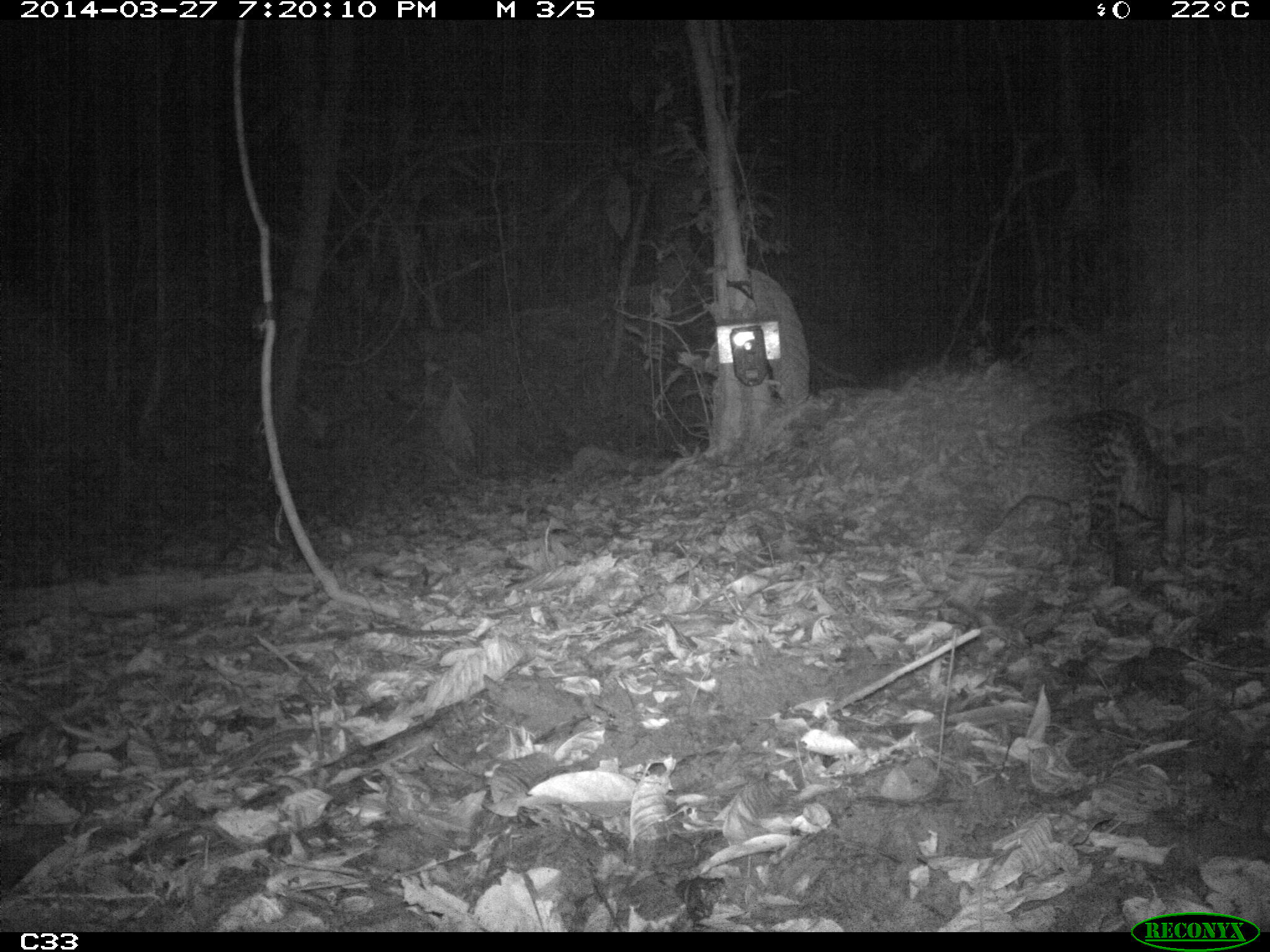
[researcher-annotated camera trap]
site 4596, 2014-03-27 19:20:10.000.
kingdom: Animalia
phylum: Chordata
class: Mammalia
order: Carnivora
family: Felidae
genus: Leopardus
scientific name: Leopardus pardalis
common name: ocelot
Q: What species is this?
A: Leopardus pardalis (ocelot).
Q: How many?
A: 1.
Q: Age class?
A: Adult.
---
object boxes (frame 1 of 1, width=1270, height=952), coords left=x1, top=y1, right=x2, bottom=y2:
leopardus pardalis: left=980, top=409, right=1205, bottom=555